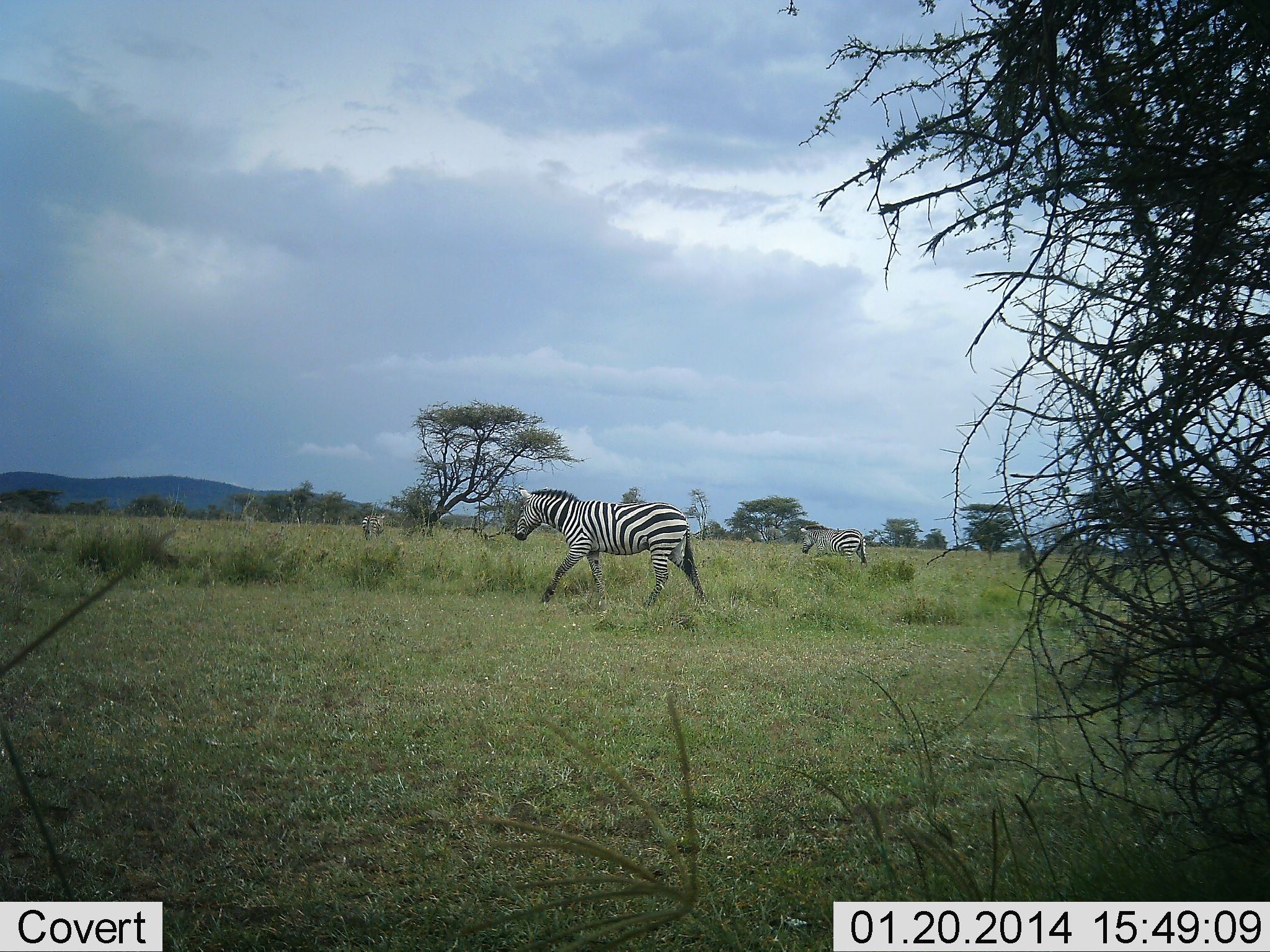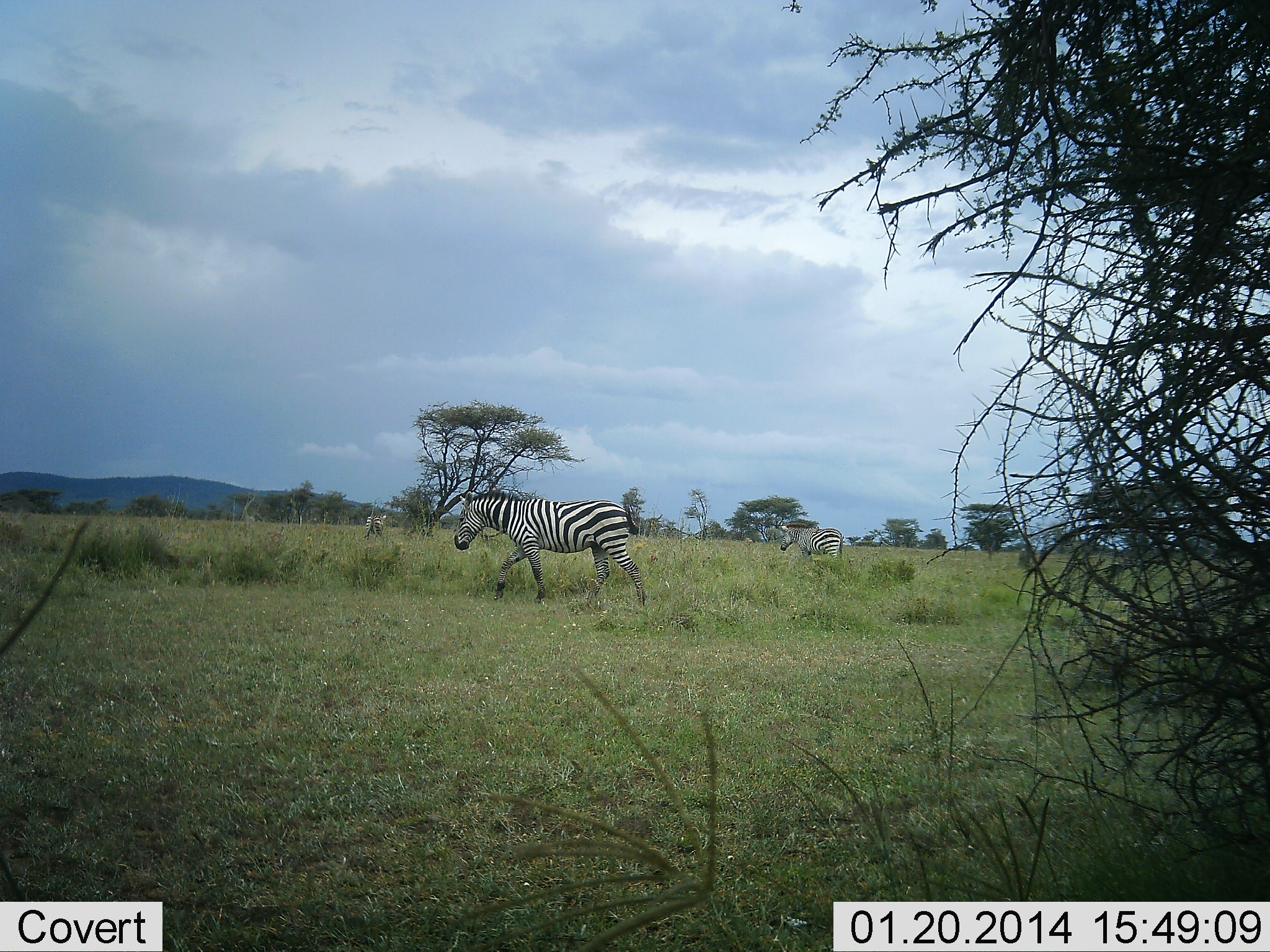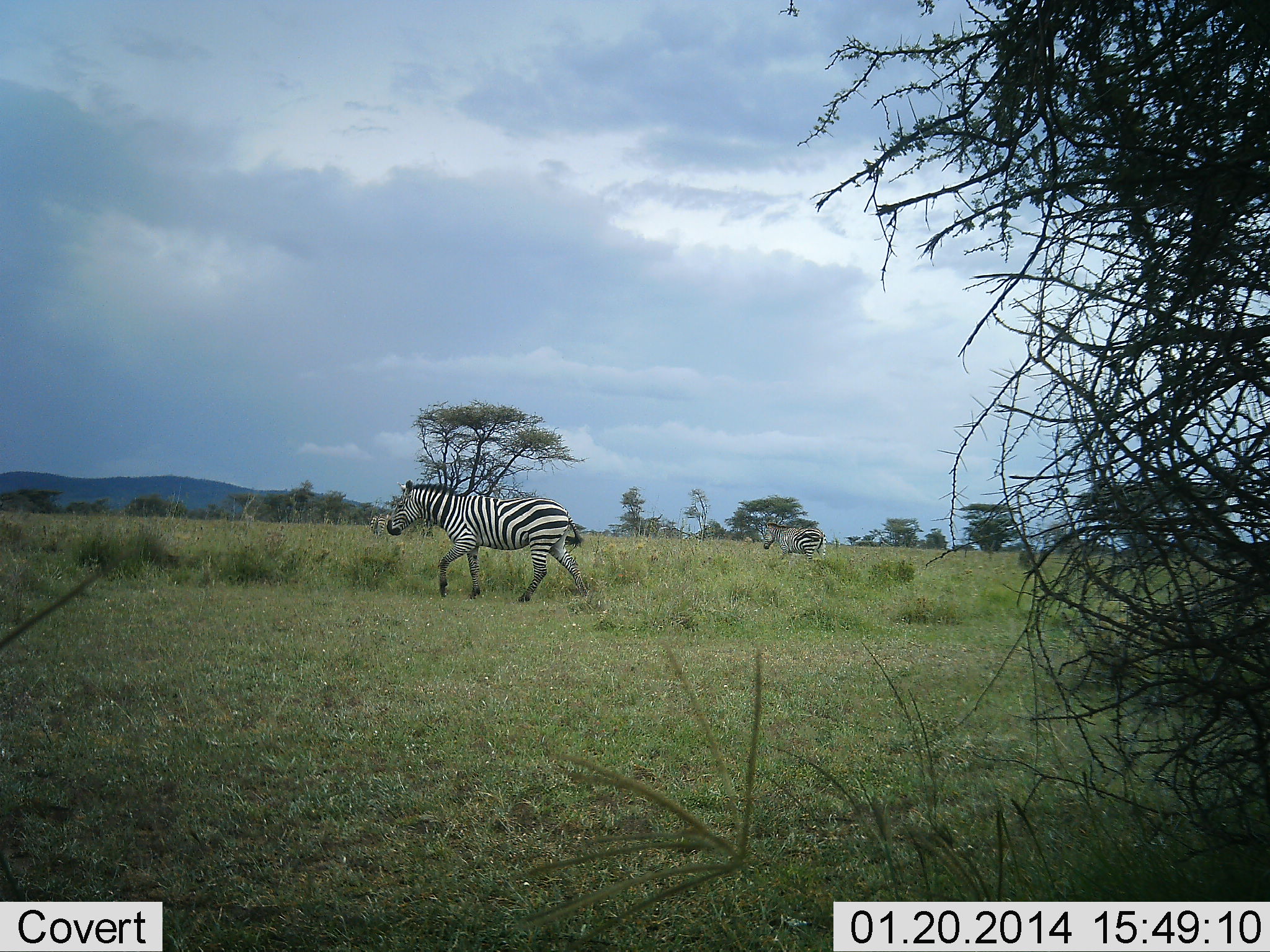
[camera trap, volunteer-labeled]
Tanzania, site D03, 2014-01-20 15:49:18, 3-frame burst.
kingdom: Animalia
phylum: Chordata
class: Mammalia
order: Perissodactyla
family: Equidae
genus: Equus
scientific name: Equus quagga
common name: plains zebra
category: zebra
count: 3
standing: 10%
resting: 2%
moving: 98%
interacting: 0%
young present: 0%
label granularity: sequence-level